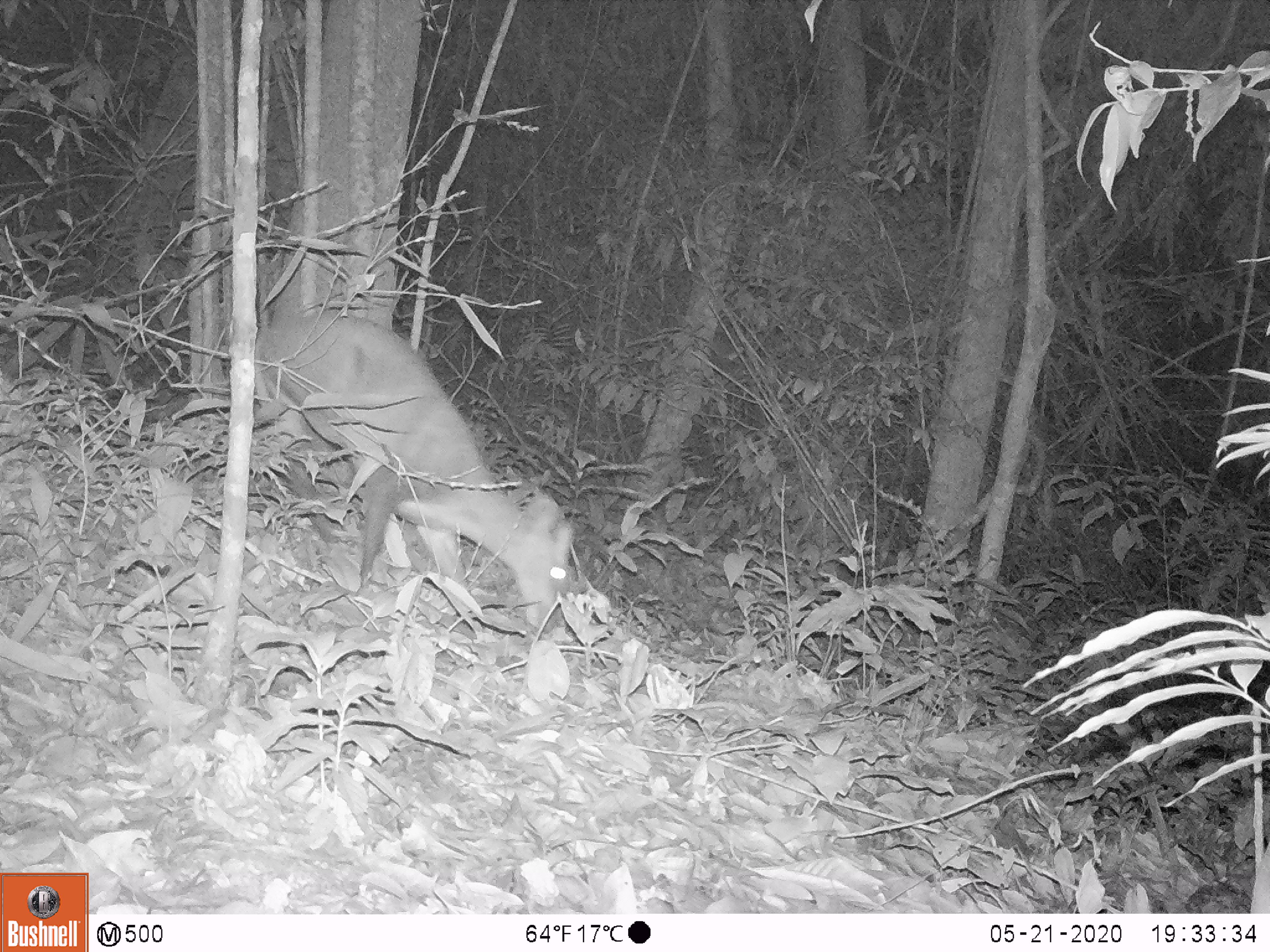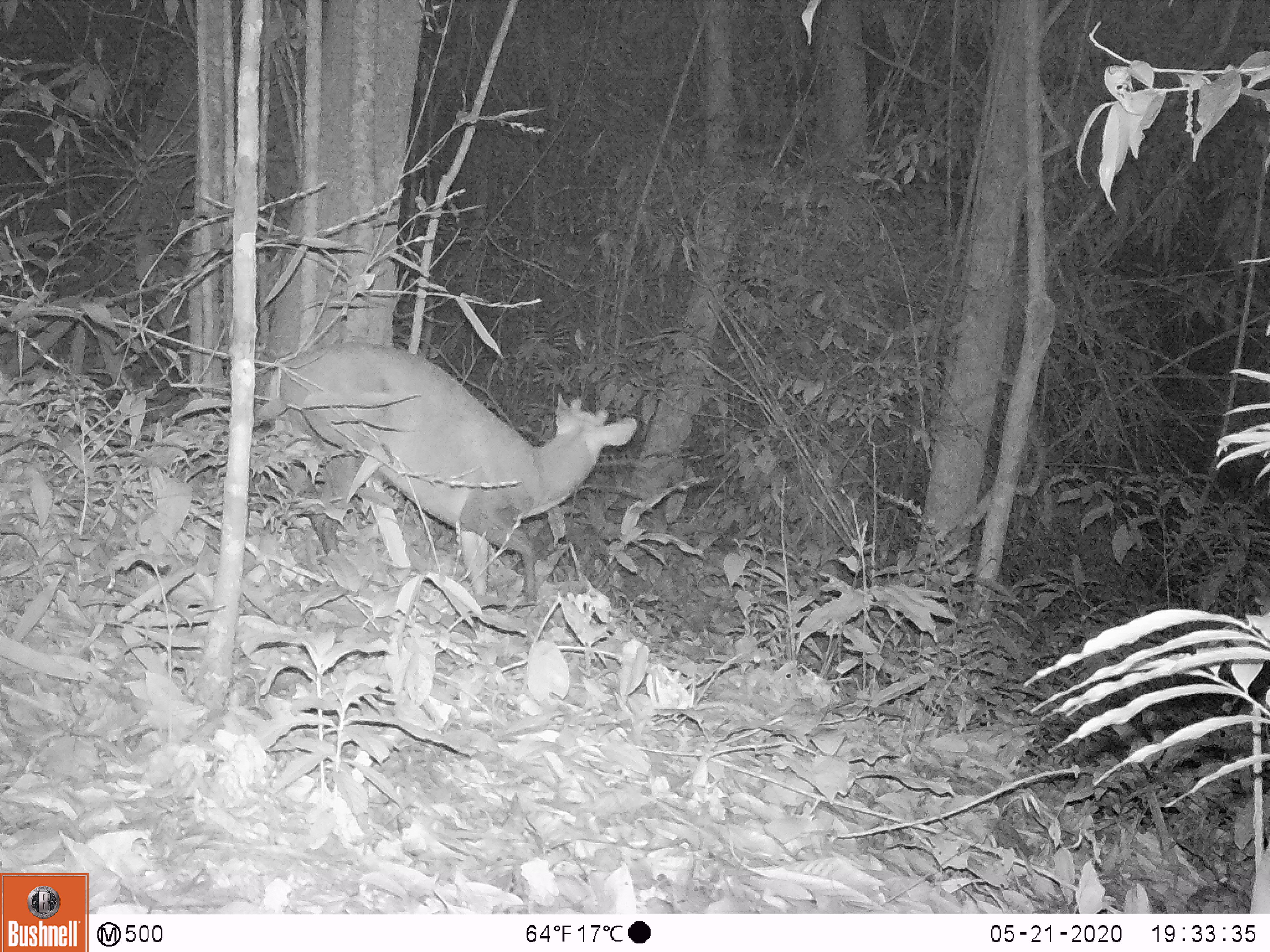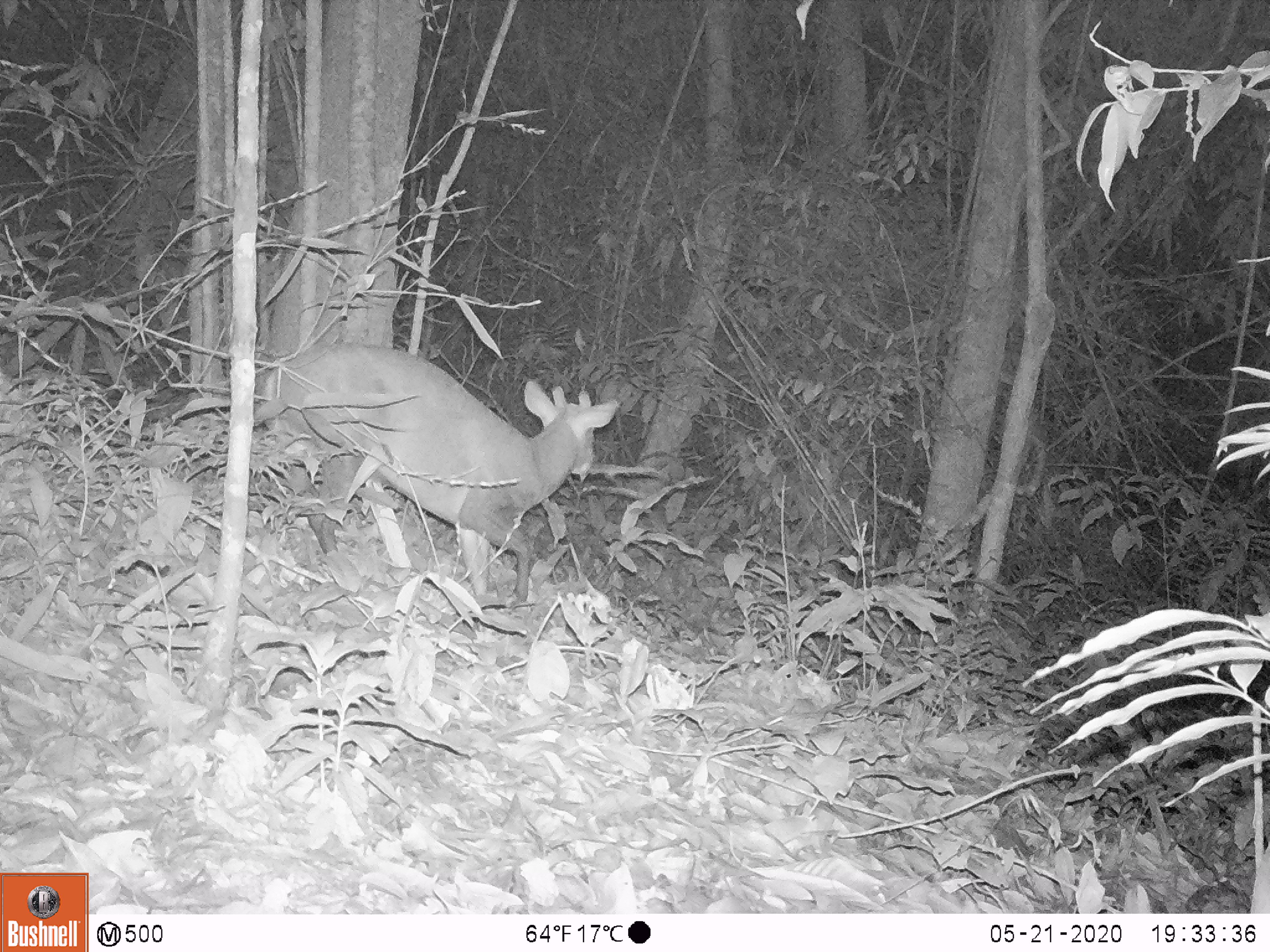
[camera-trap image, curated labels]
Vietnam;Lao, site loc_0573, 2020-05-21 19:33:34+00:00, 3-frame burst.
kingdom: Animalia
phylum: Chordata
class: Mammalia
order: Artiodactyla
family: Cervidae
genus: Muntiacus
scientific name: Muntiacus rooseveltorum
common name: roosevelt's muntjac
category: roosevelts muntjac group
Roosevelts muntjac group (roosevelt's muntjac) (Muntiacus rooseveltorum). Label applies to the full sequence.